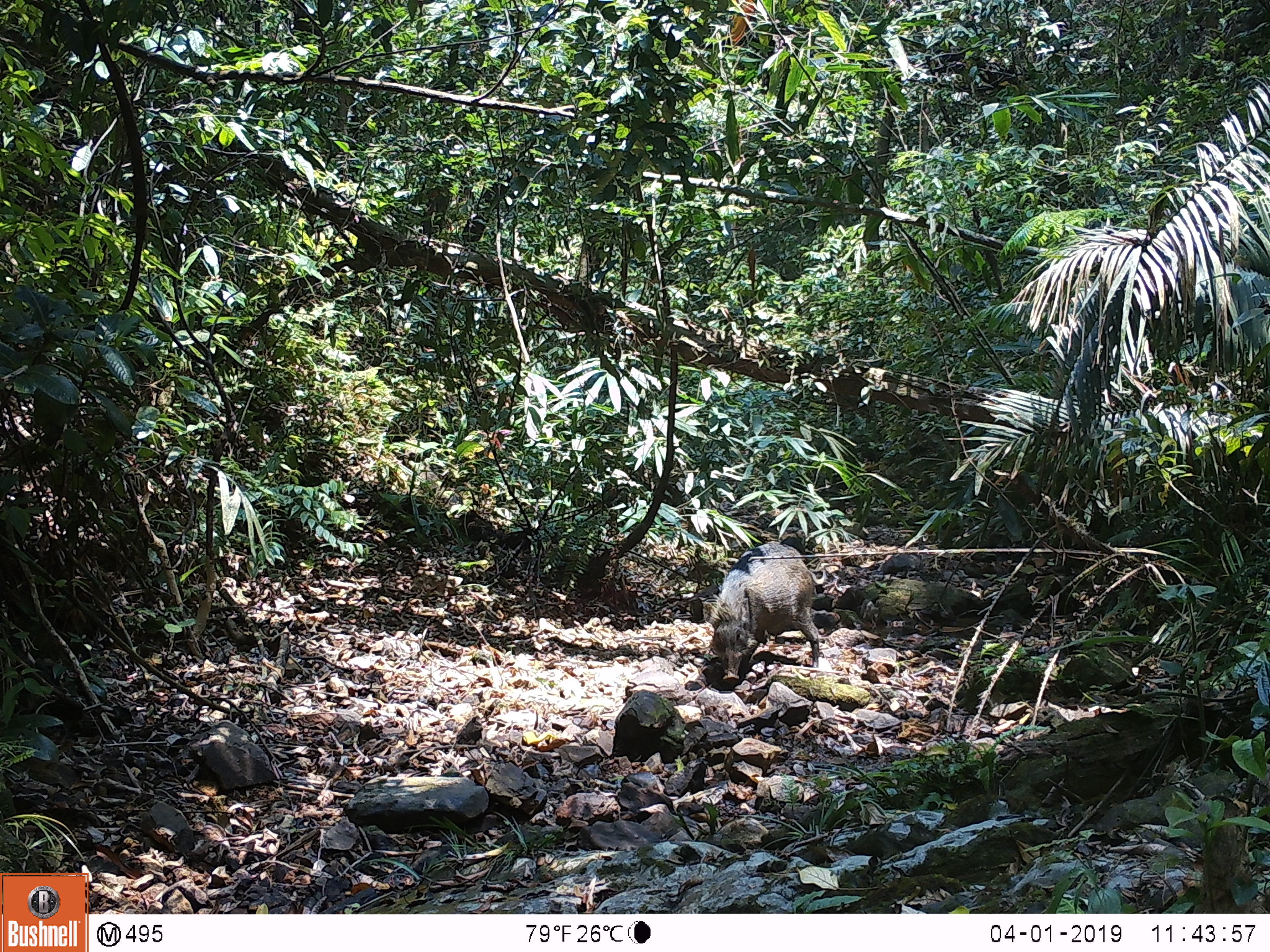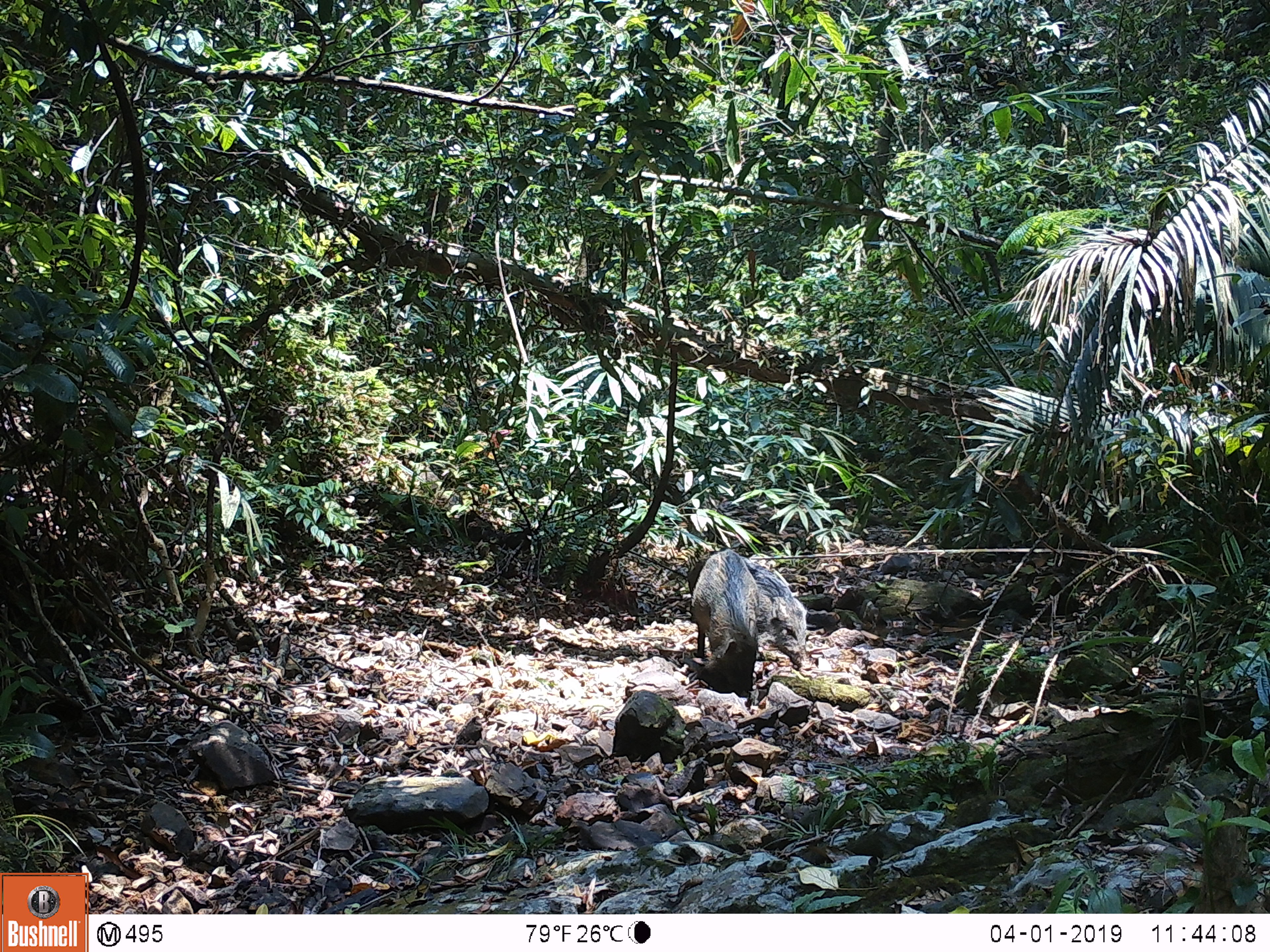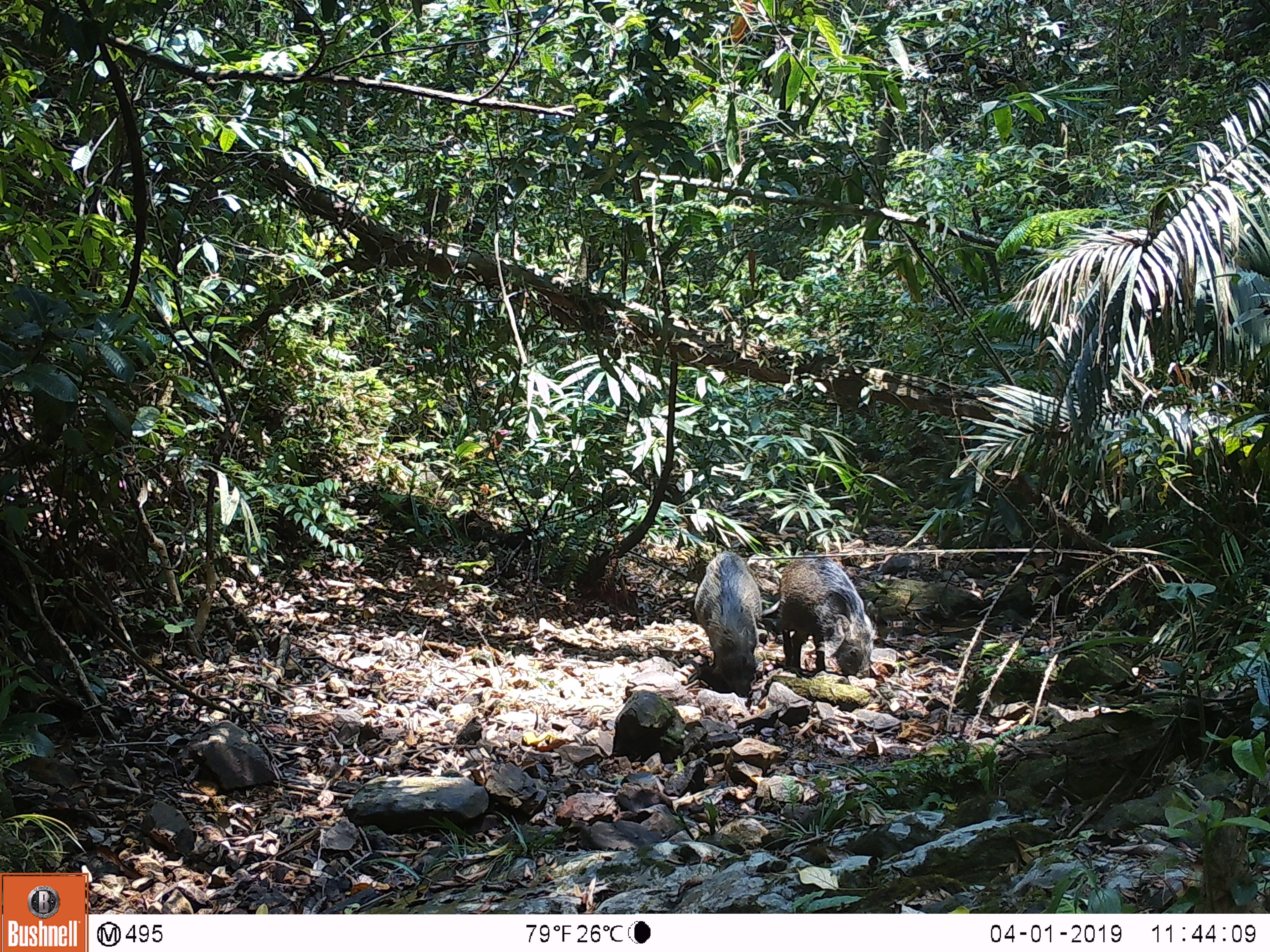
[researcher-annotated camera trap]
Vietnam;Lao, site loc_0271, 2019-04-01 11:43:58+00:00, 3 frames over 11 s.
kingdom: Animalia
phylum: Chordata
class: Mammalia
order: Artiodactyla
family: Suidae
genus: Sus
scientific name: Sus scrofa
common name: eurasian wild pig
Eurasian wild pig (Sus scrofa). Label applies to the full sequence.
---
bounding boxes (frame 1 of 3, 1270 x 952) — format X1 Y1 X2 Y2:
eurasian wild pig: 702 542 820 682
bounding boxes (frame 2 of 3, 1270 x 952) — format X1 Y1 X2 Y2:
eurasian wild pig: 687 550 812 671; 690 548 760 698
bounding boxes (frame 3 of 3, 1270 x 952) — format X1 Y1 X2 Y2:
eurasian wild pig: 779 551 876 678; 694 551 762 698